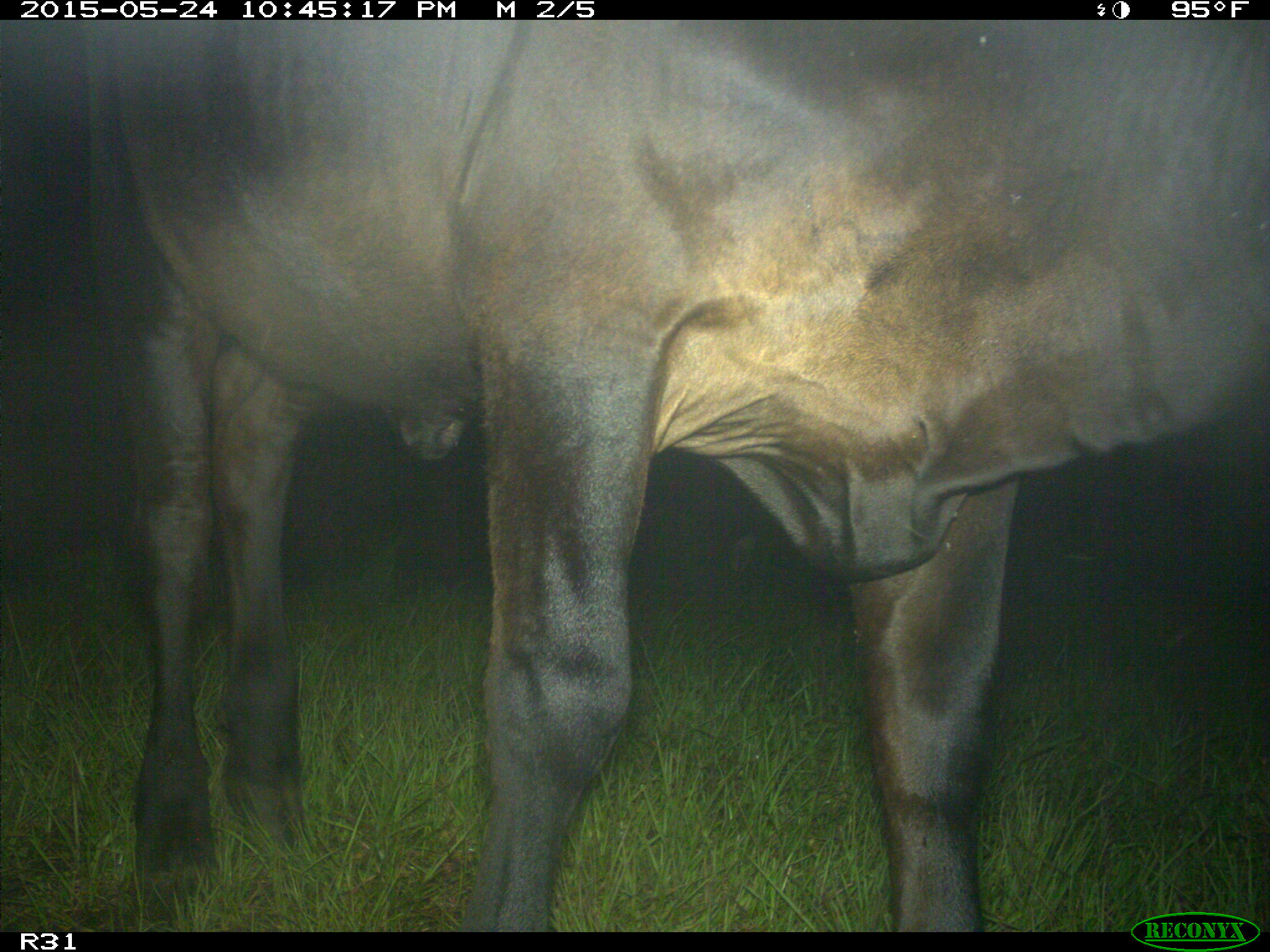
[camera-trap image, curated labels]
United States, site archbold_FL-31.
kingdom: Animalia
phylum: Chordata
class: Mammalia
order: Artiodactyla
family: Bovidae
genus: Bos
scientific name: Bos taurus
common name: domestic cow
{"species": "Bos taurus (domestic cow)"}